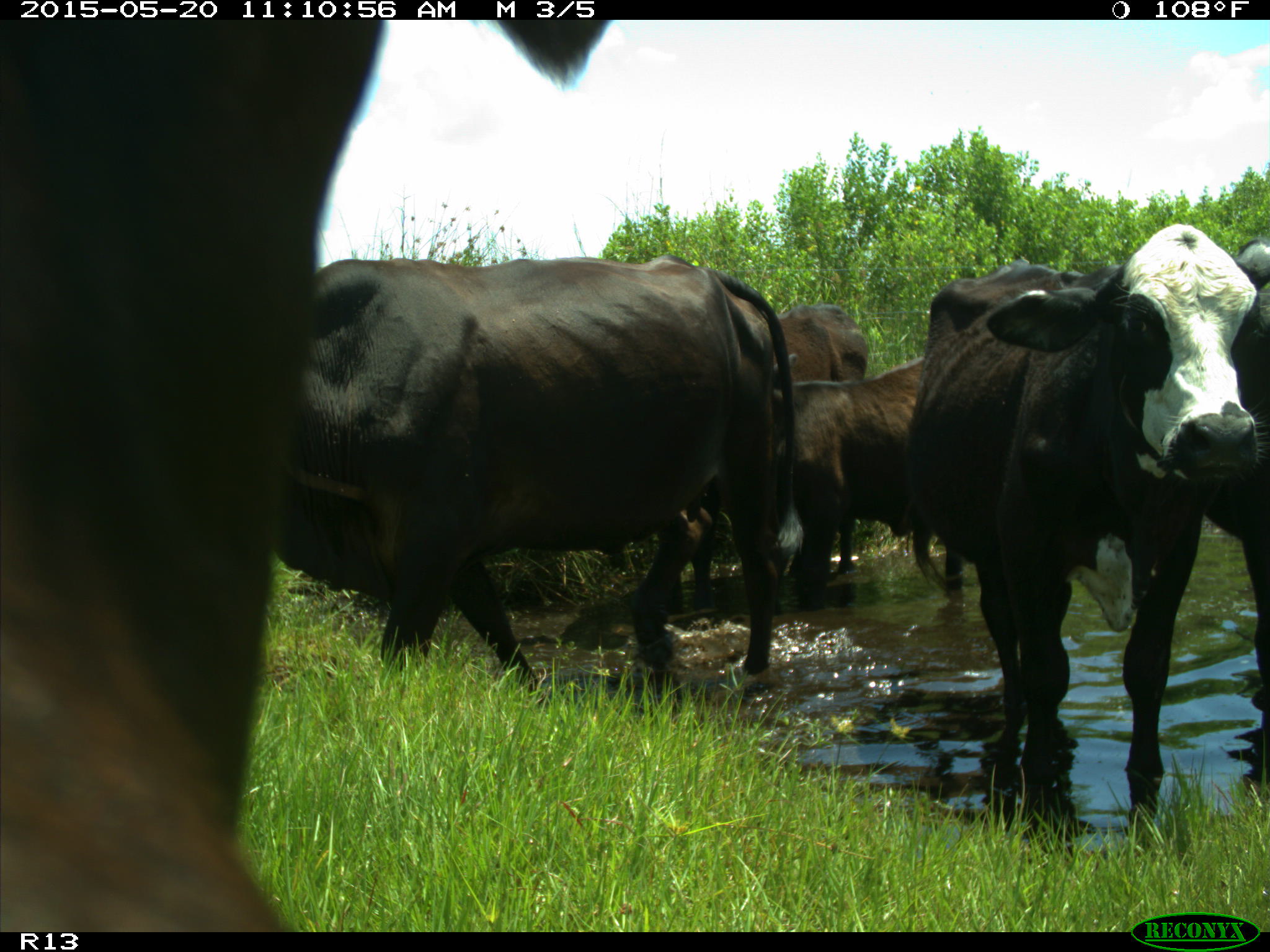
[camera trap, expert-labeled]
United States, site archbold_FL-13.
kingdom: Animalia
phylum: Chordata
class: Mammalia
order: Artiodactyla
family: Bovidae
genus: Bos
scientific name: Bos taurus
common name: domestic cow